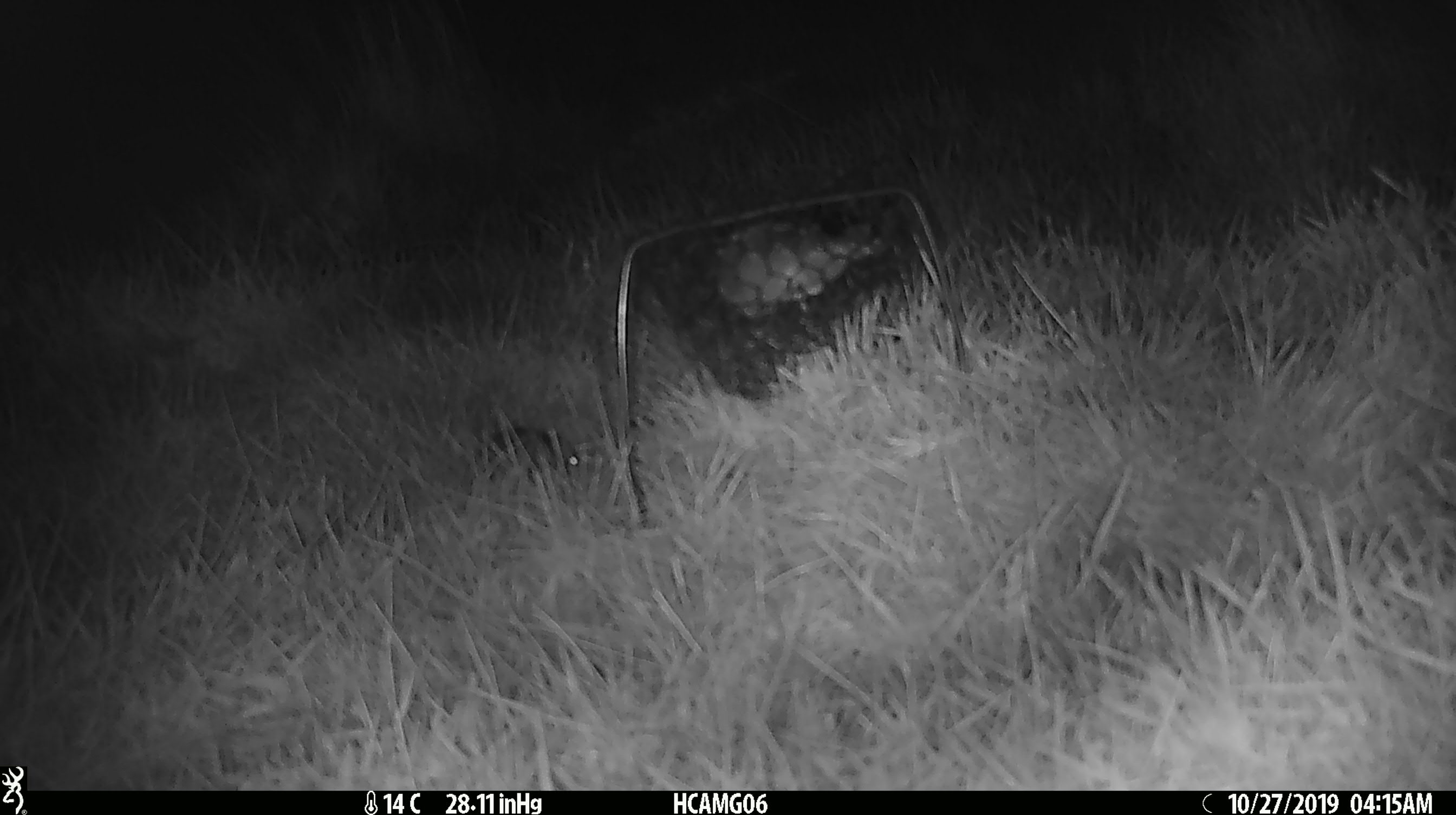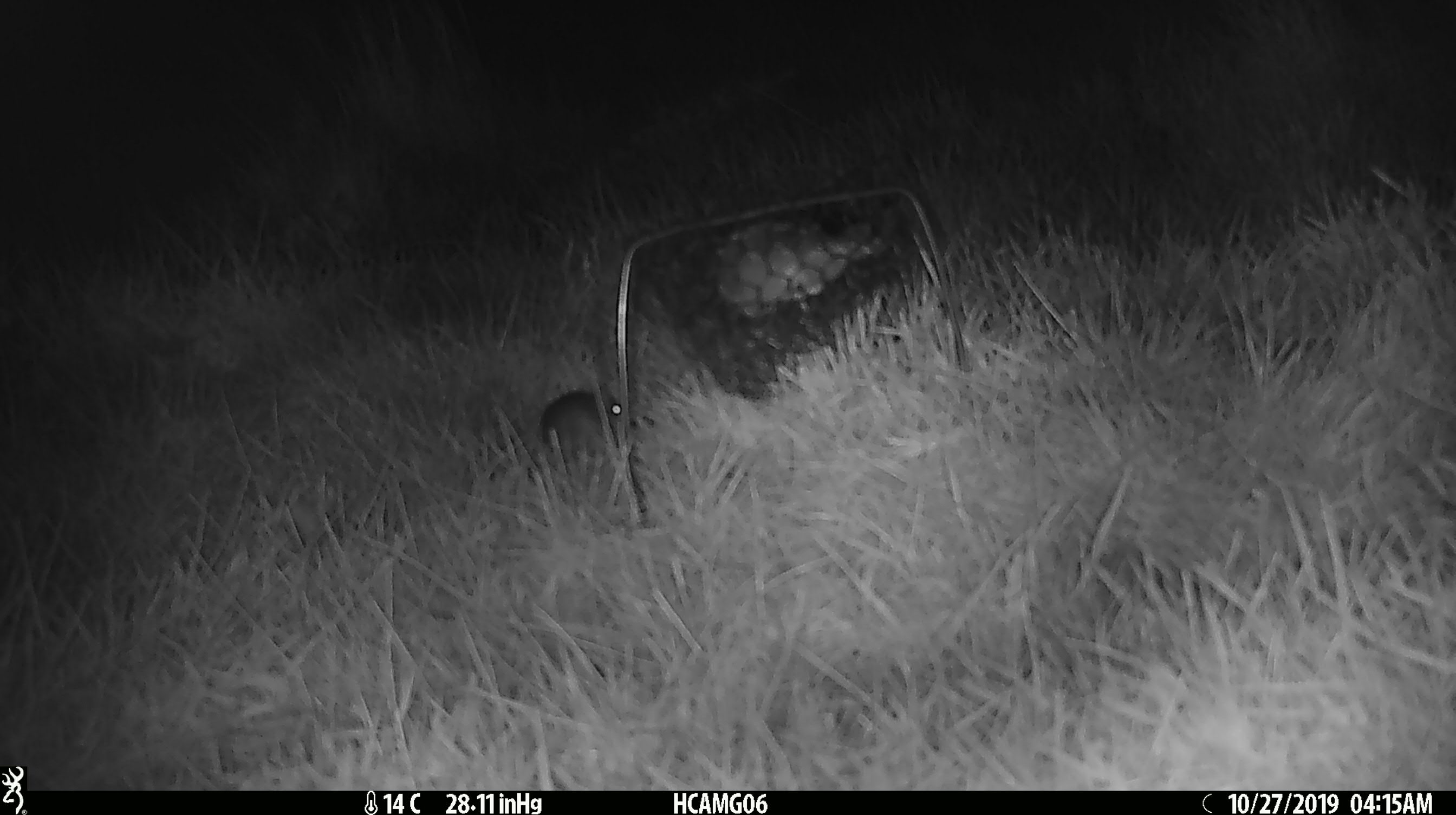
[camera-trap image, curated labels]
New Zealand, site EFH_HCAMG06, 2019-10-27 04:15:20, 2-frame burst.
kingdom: Animalia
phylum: Chordata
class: Mammalia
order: Rodentia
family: Muridae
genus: Mus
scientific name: Mus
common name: mouse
Mouse (Mus).